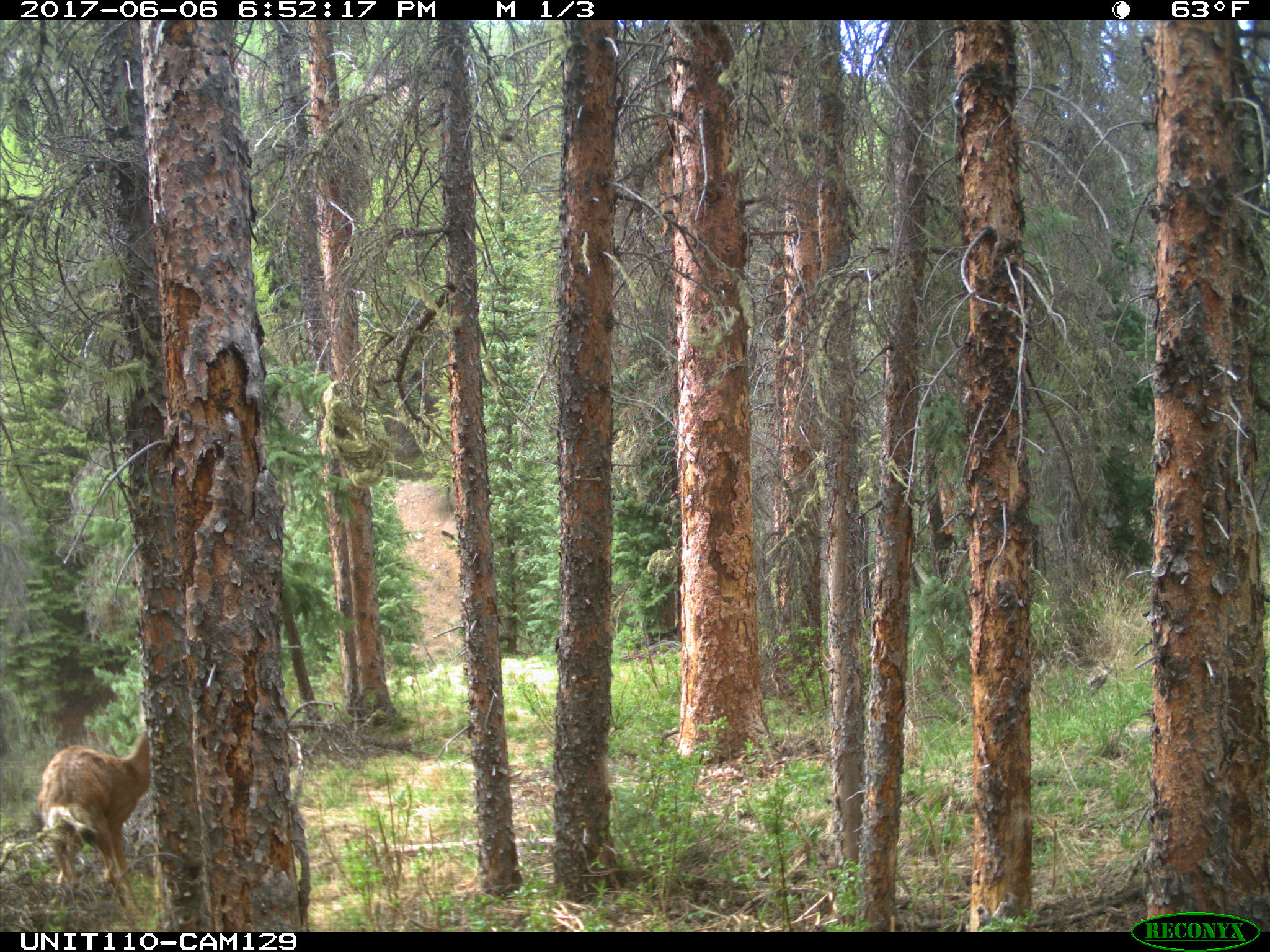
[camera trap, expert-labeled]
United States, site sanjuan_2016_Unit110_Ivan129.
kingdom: Animalia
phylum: Chordata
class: Mammalia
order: Artiodactyla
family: Cervidae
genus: Odocoileus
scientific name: Odocoileus hemionus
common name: mule deer